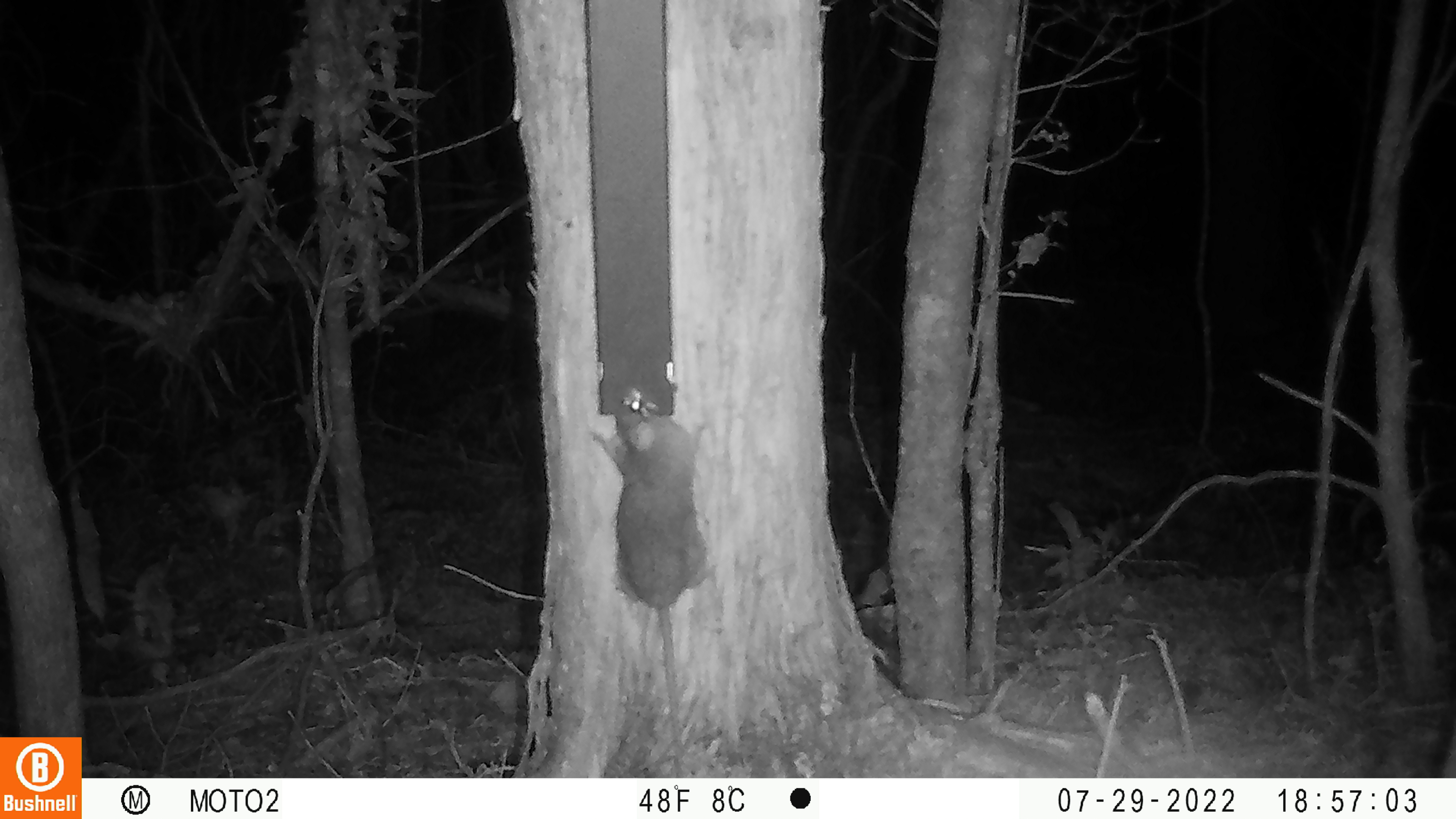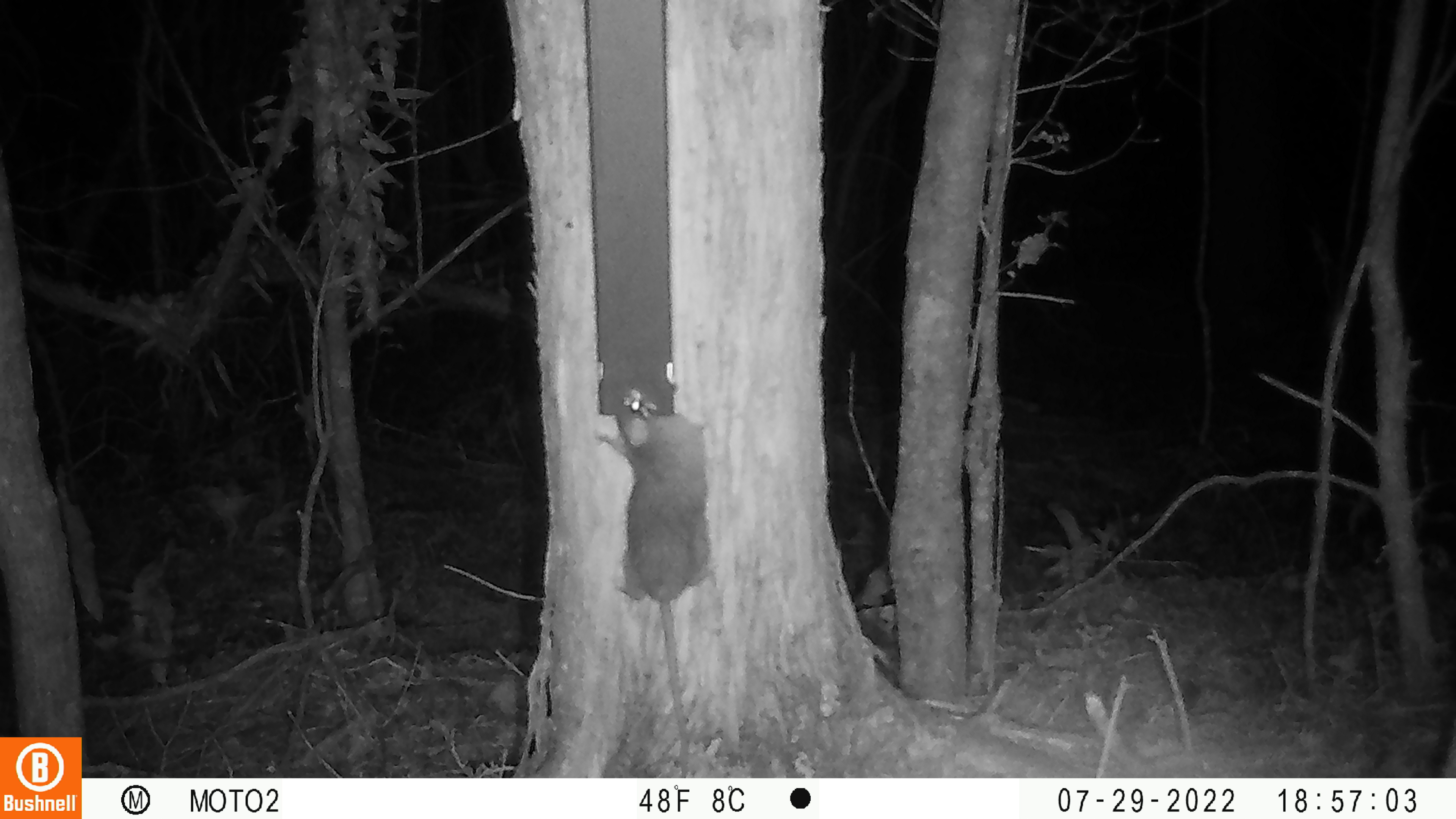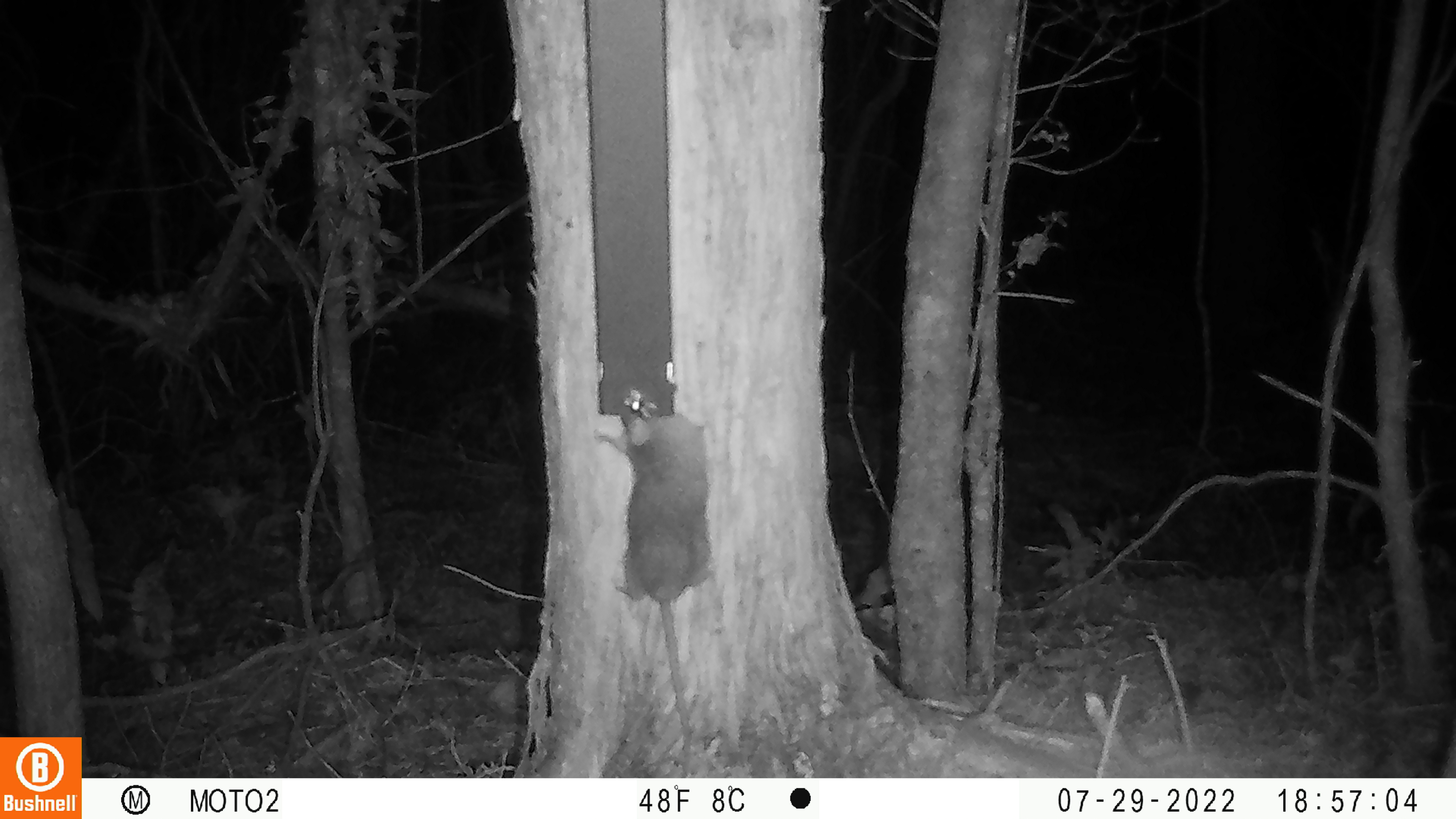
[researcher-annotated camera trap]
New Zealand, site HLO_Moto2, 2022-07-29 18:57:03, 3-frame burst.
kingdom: Animalia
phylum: Chordata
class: Mammalia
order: Rodentia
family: Muridae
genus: Rattus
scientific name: Rattus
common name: rat